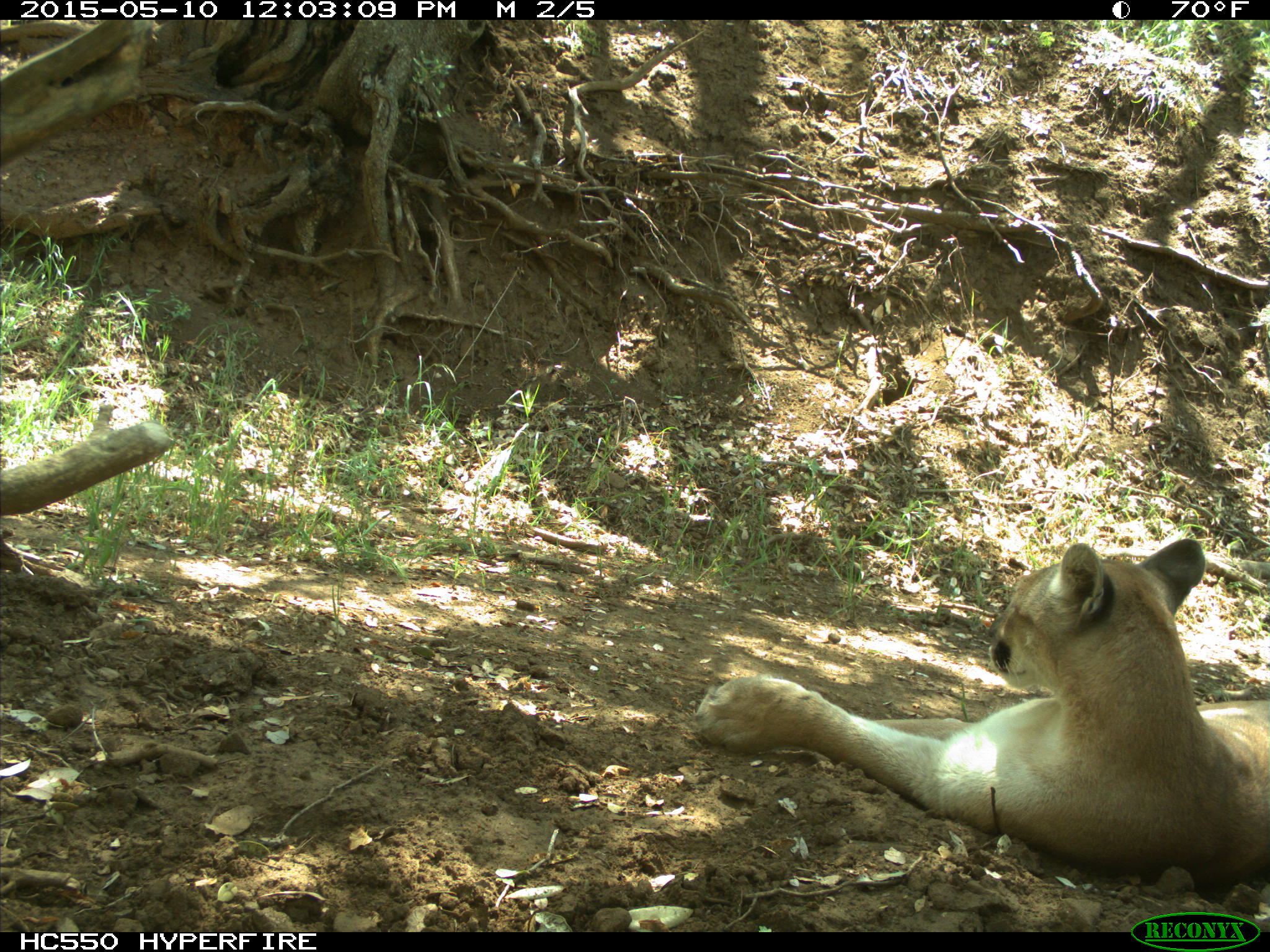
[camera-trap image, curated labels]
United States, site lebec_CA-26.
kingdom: Animalia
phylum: Chordata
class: Mammalia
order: Carnivora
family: Felidae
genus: Puma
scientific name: Puma concolor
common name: mountain lion